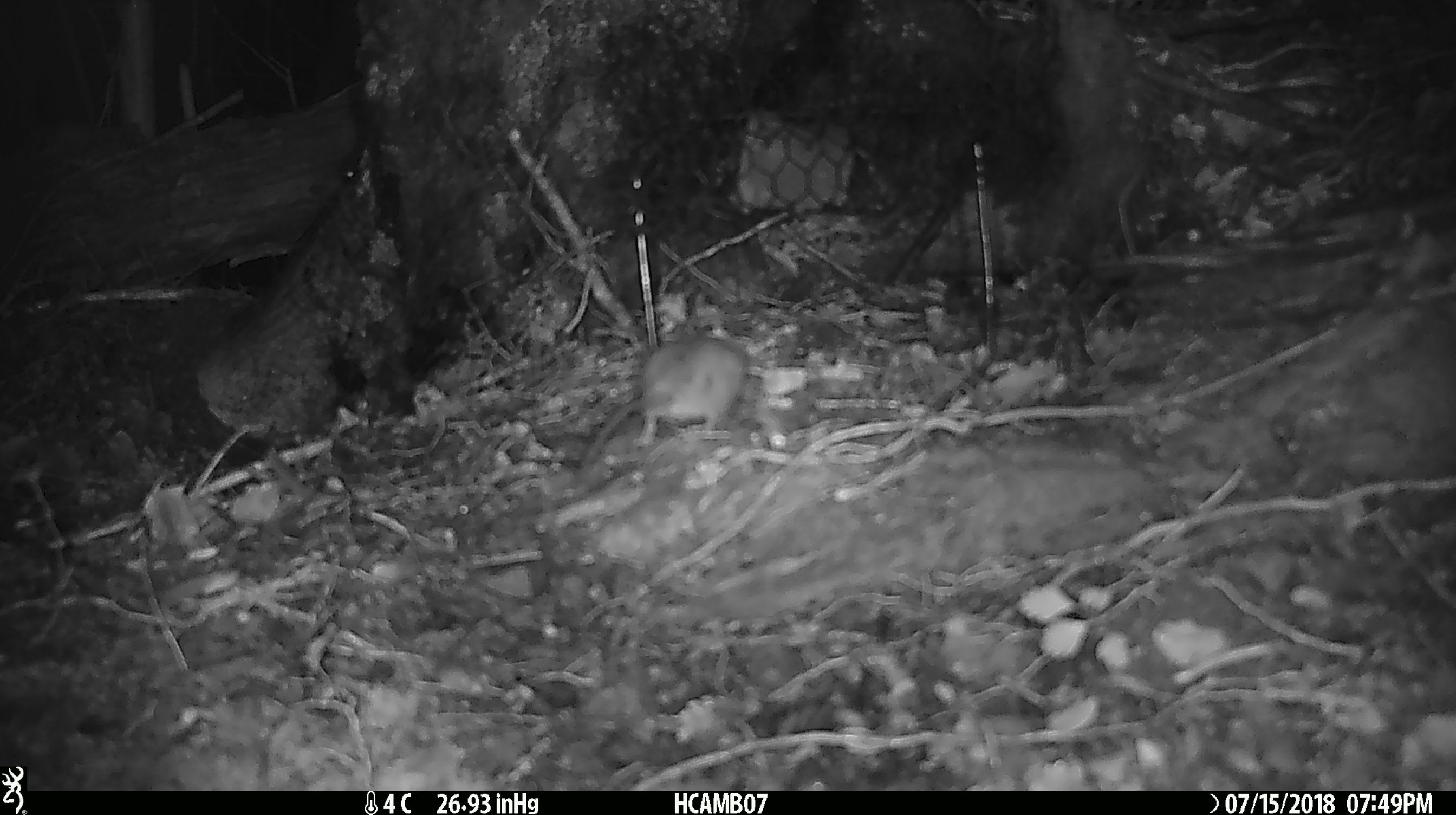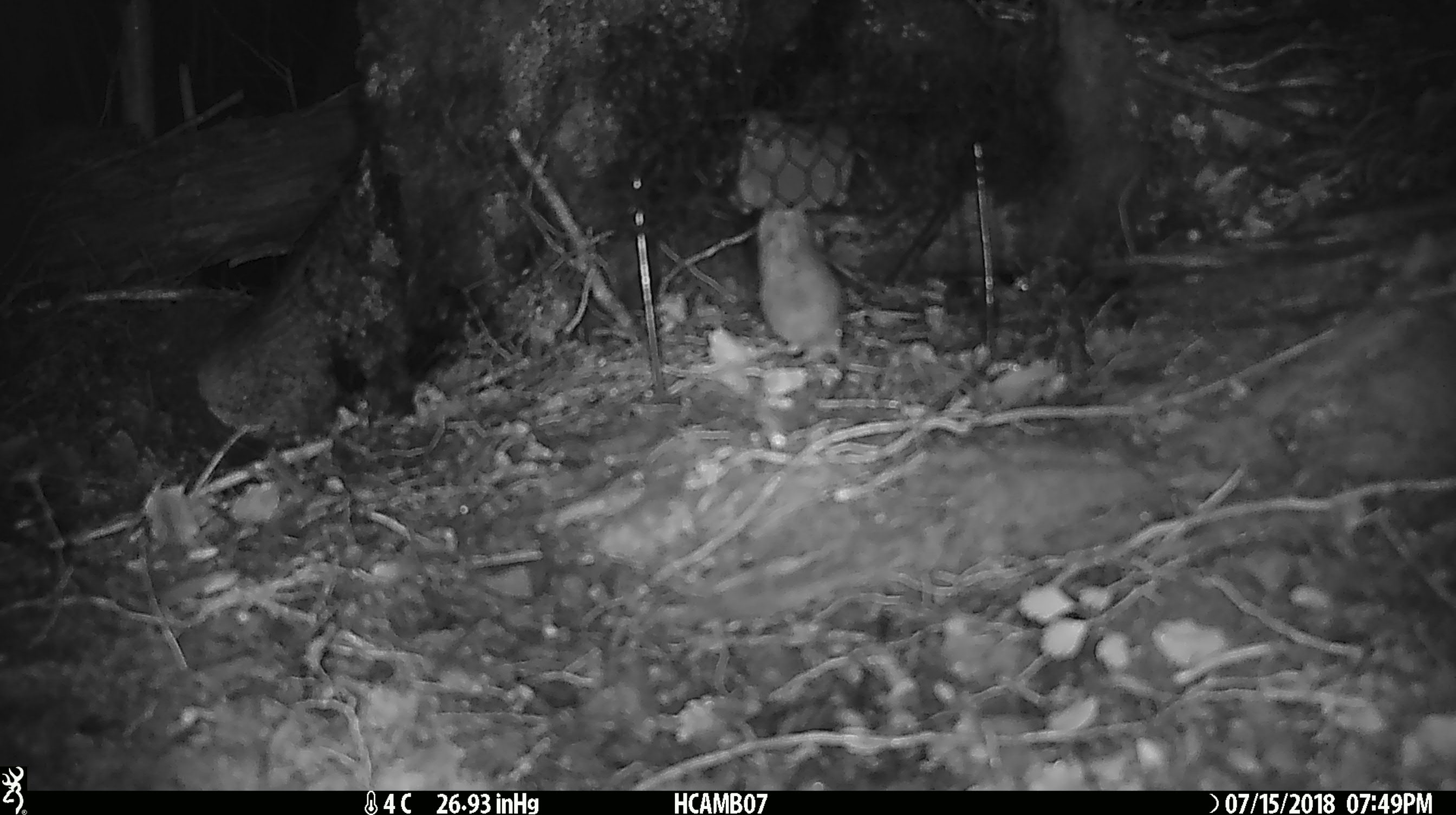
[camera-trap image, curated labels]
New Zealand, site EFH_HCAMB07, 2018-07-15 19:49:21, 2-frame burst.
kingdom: Animalia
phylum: Chordata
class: Mammalia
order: Rodentia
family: Muridae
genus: Mus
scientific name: Mus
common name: mouse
Mouse (Mus).